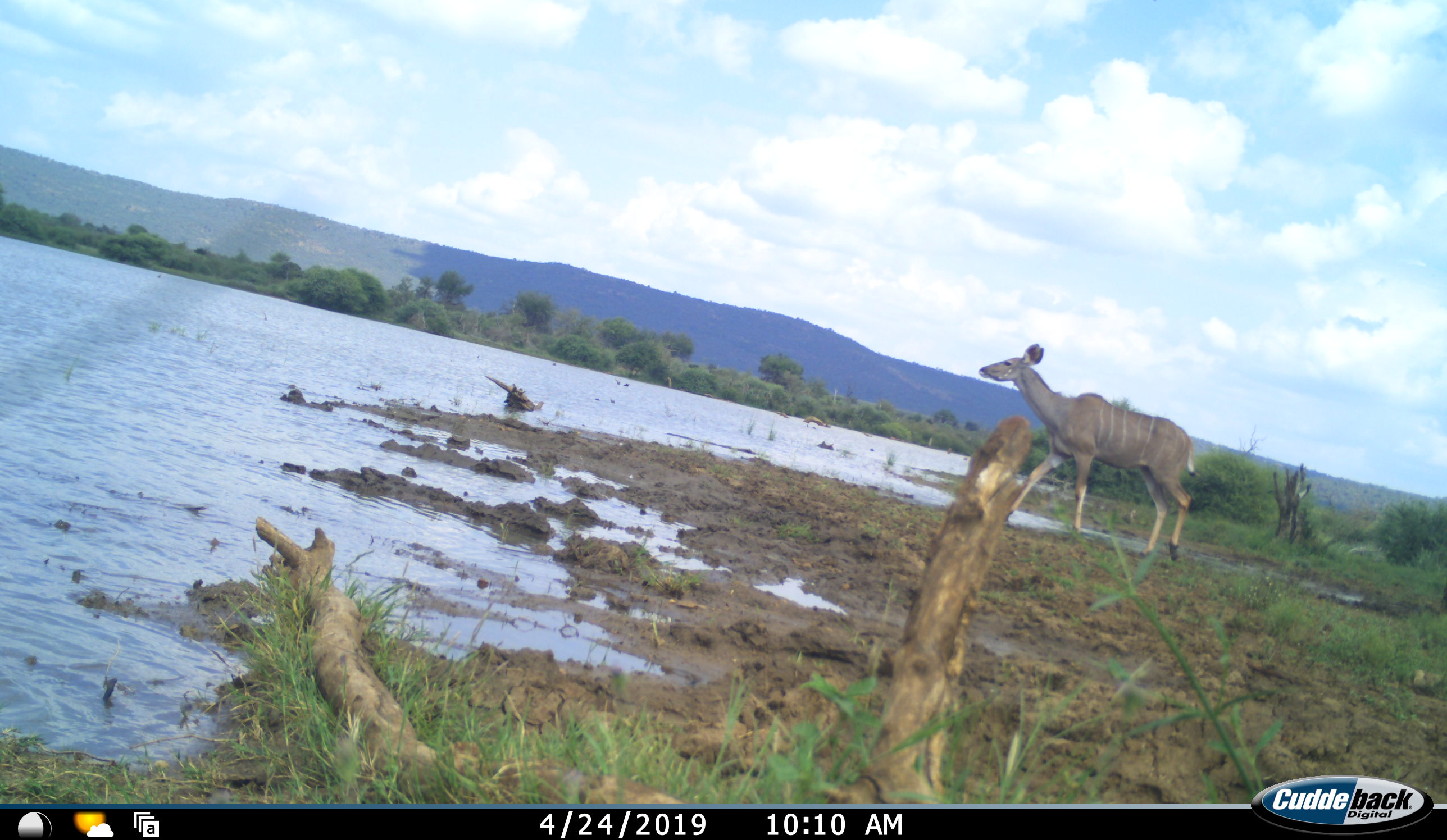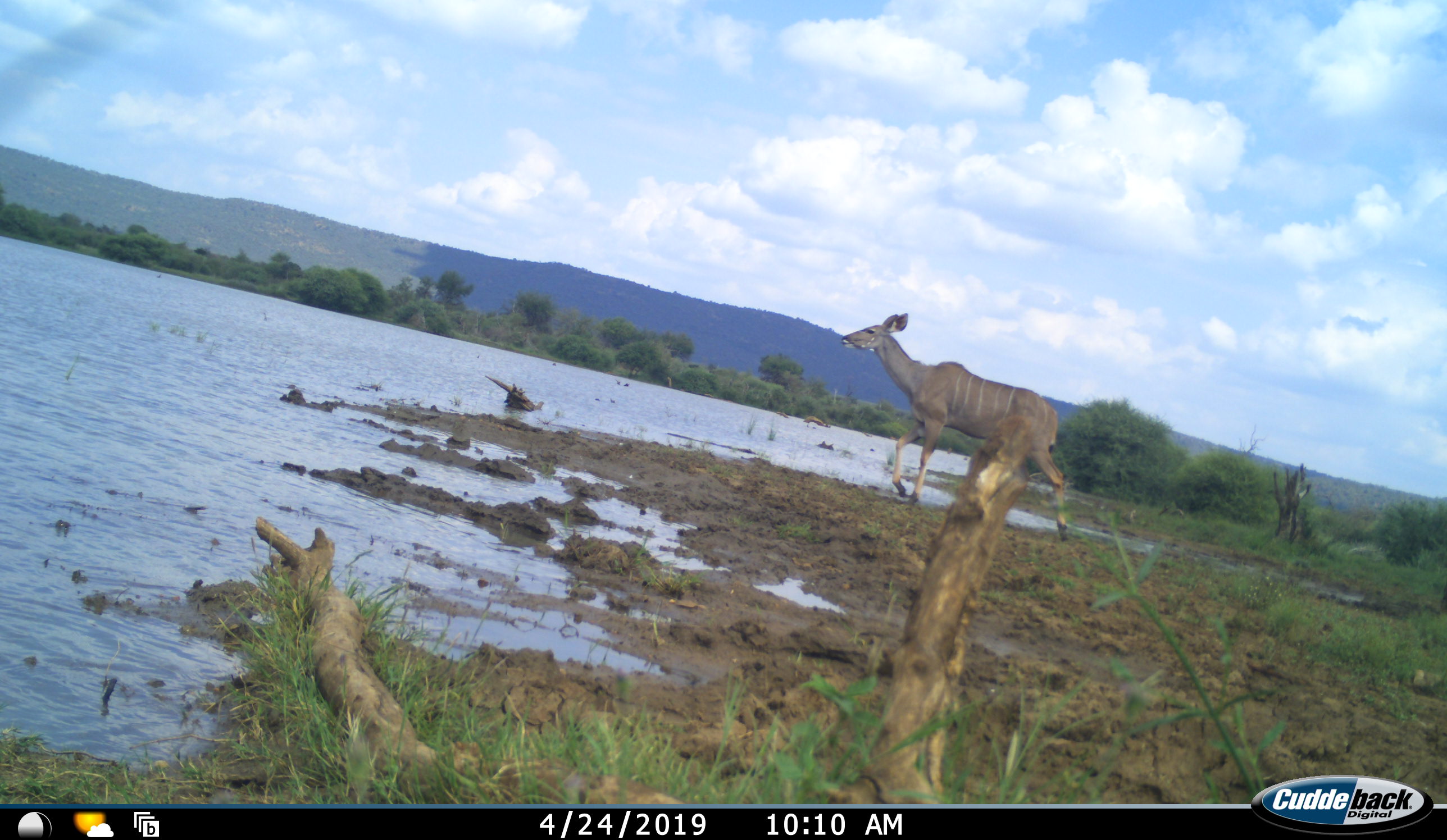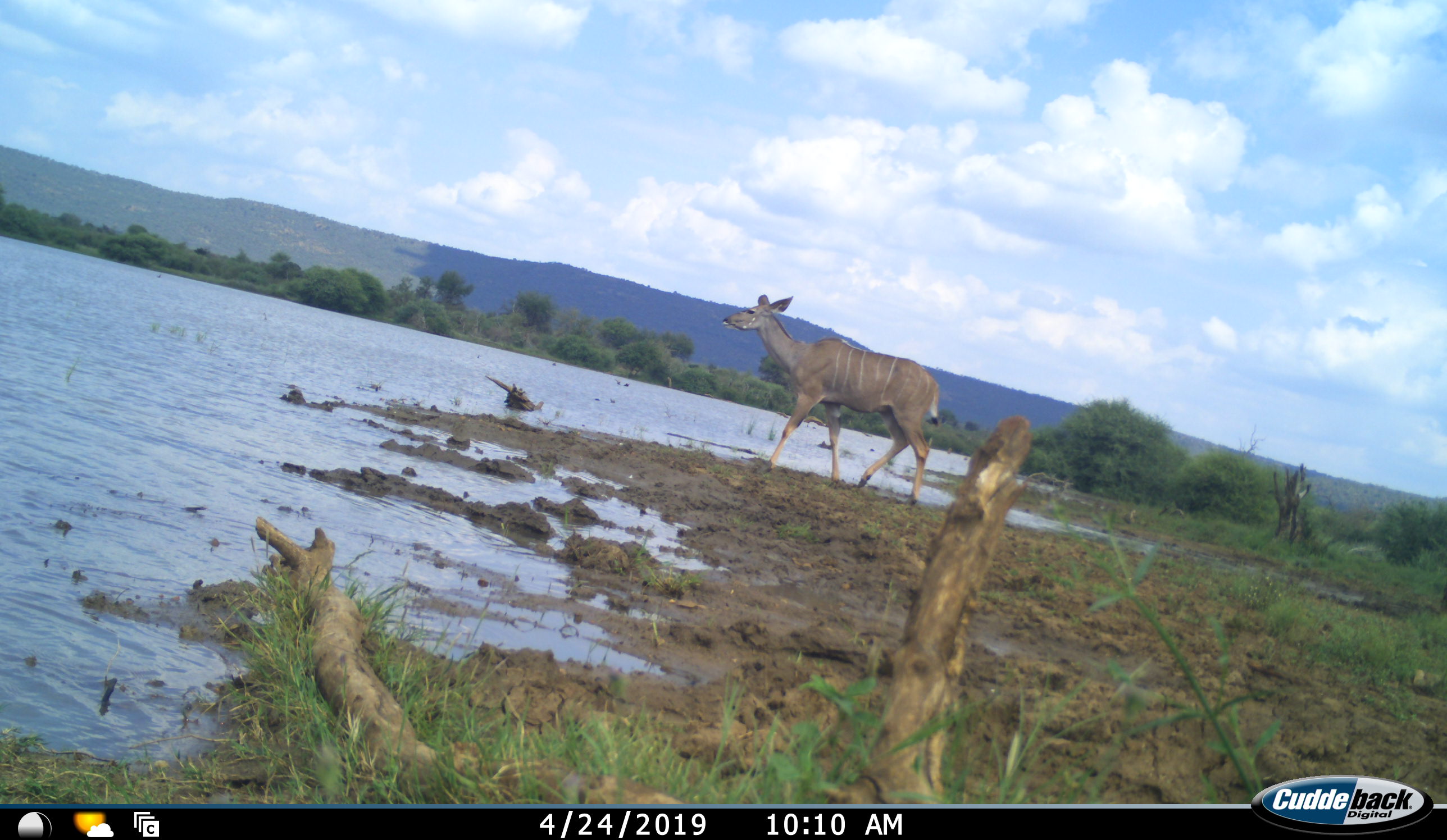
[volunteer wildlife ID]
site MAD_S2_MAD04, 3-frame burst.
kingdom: Animalia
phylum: Chordata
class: Mammalia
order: Artiodactyla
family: Bovidae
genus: Tragelaphus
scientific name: Tragelaphus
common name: kudu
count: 1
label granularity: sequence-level